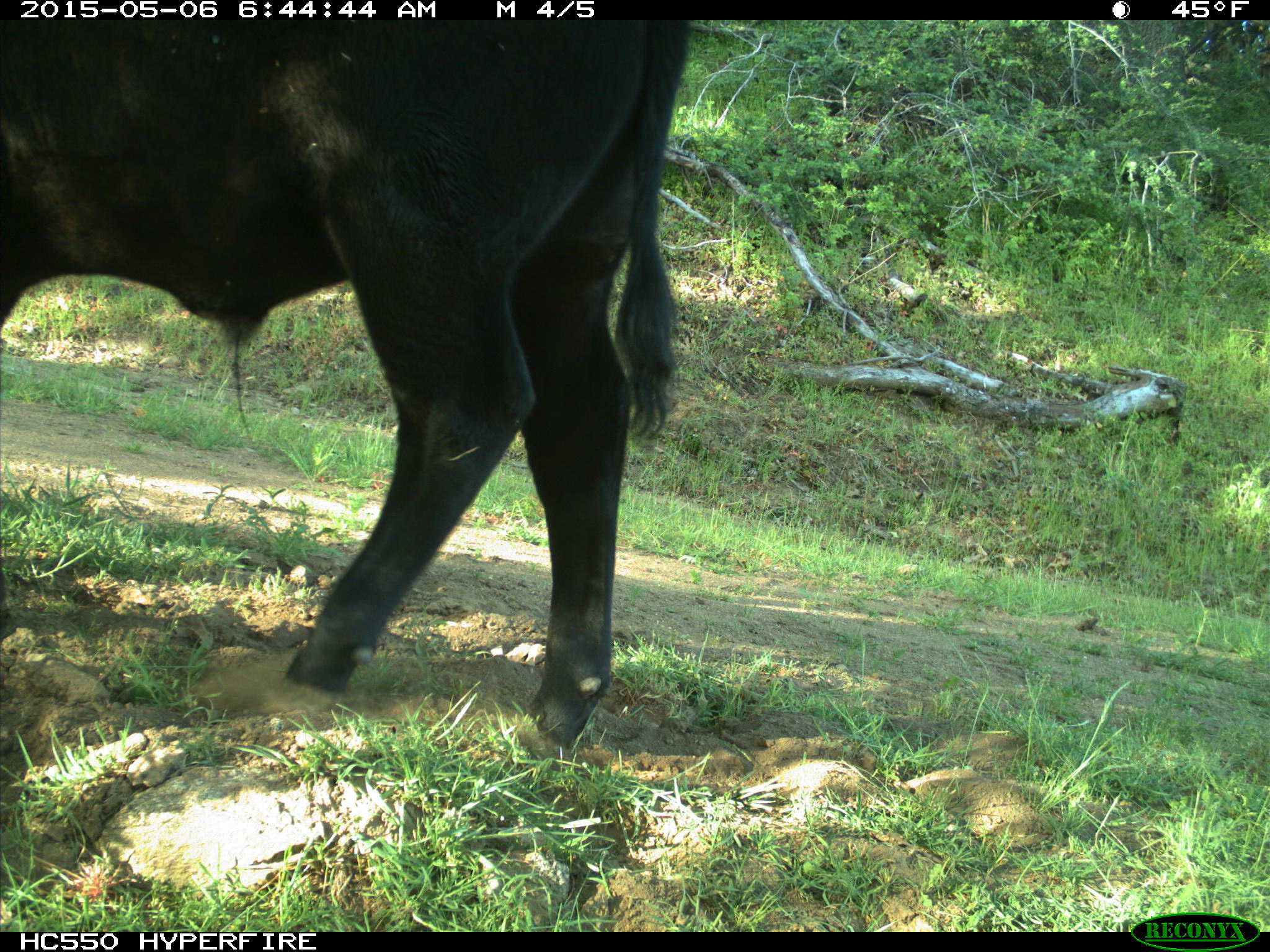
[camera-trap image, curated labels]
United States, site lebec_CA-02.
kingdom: Animalia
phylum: Chordata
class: Mammalia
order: Artiodactyla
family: Bovidae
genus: Bos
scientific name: Bos taurus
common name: domestic cow